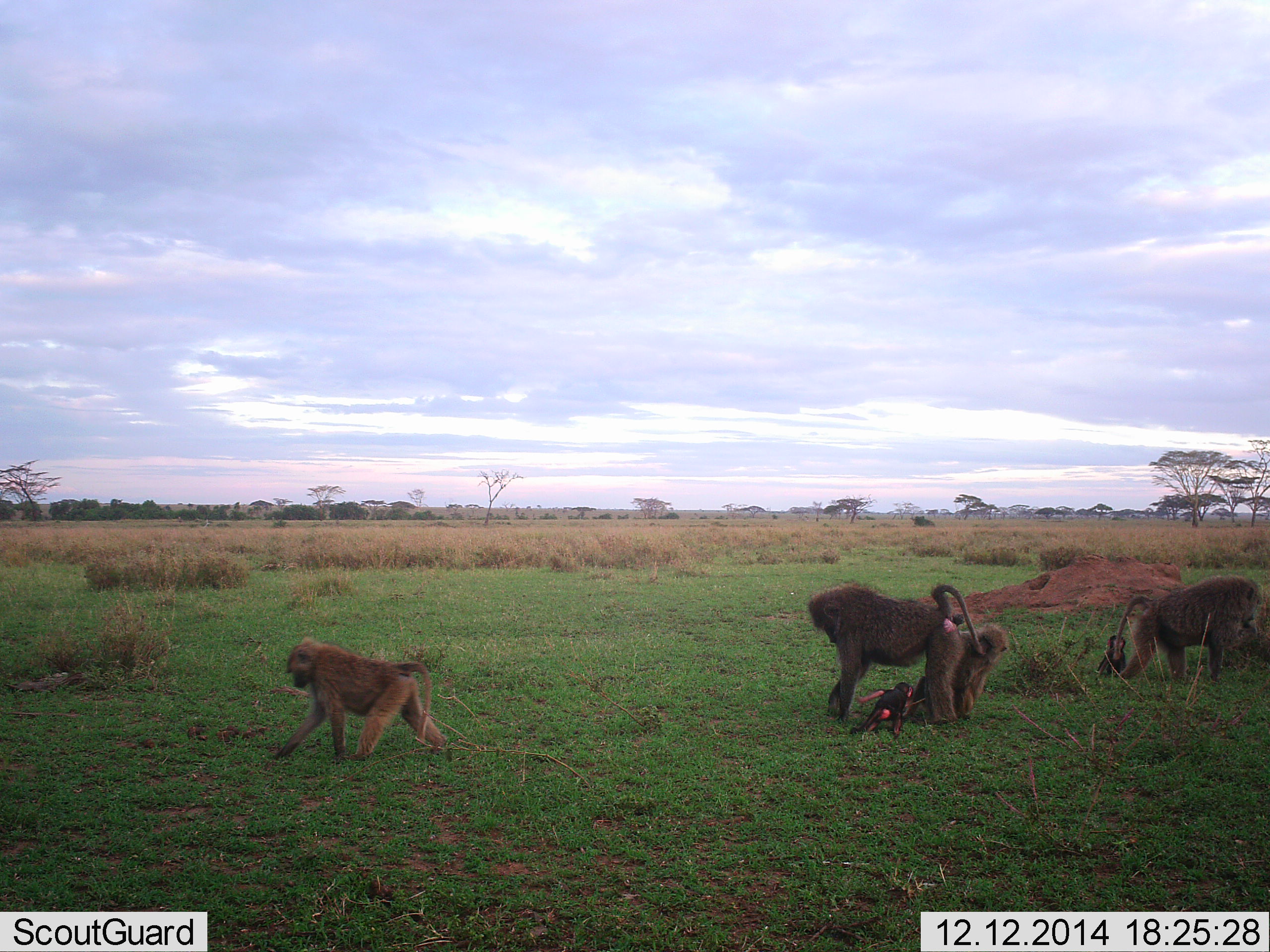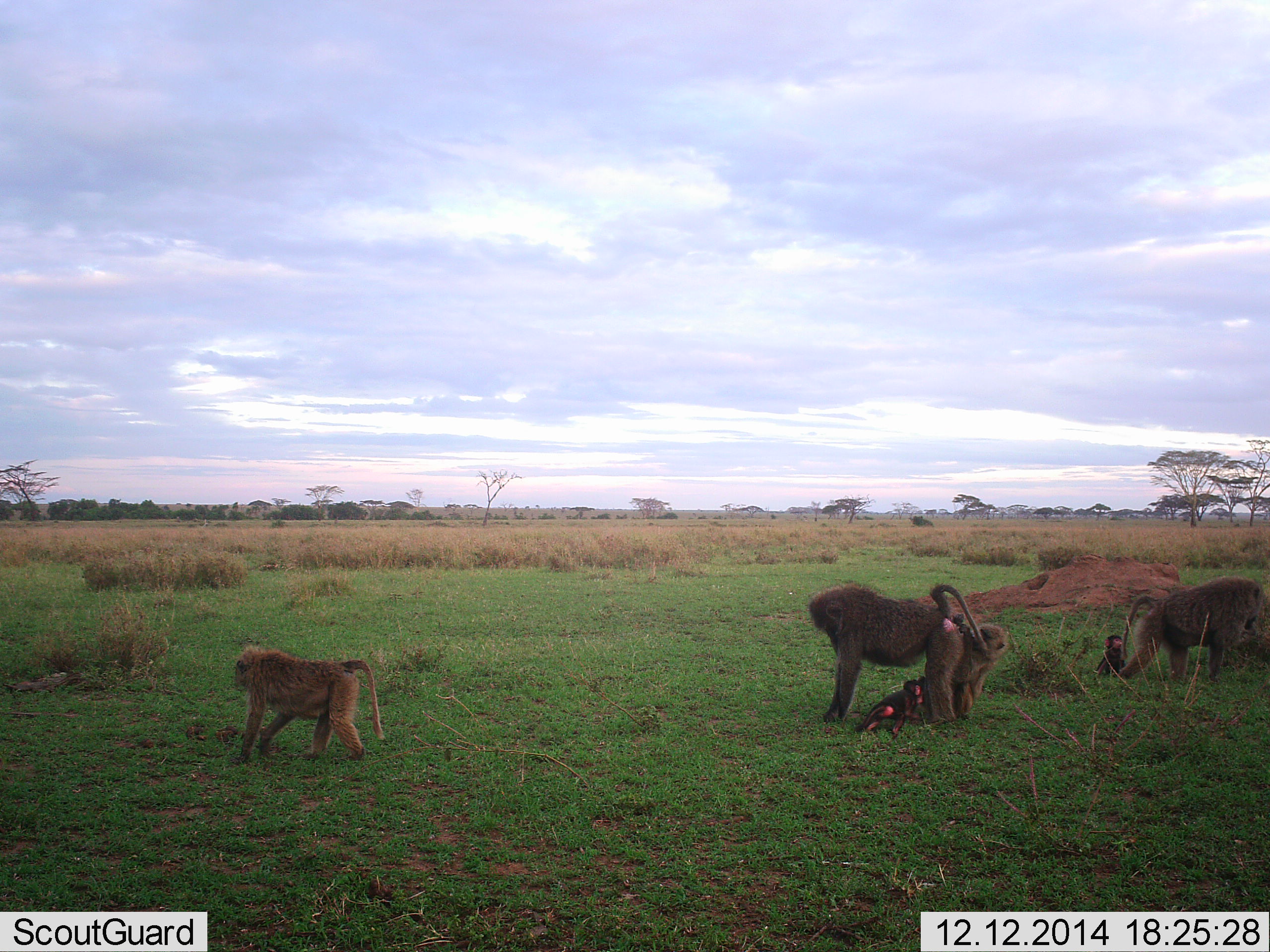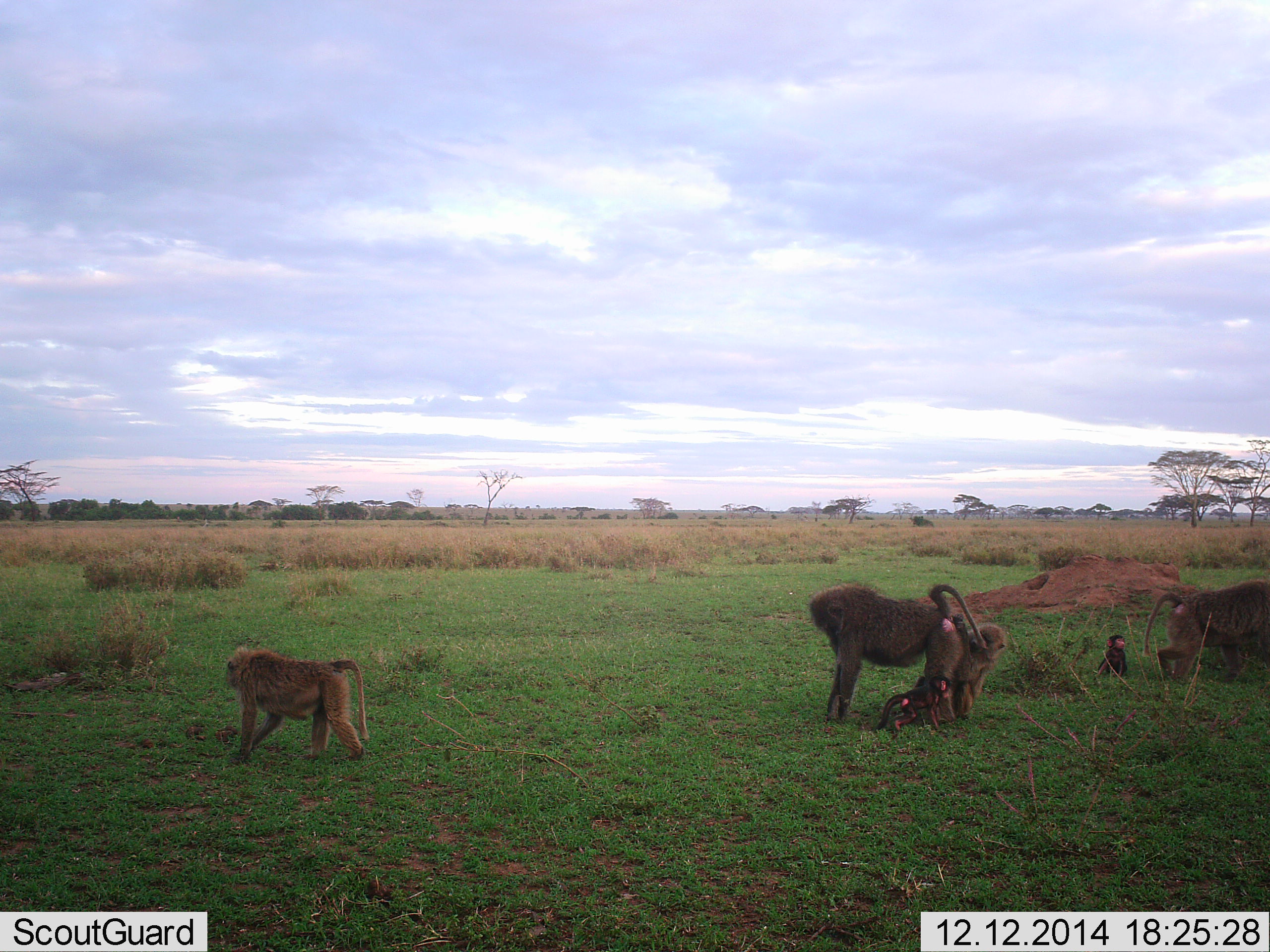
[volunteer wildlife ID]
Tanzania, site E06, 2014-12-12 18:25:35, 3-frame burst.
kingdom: Animalia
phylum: Chordata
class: Mammalia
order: Primates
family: Cercopithecidae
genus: Papio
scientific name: Papio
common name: baboon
Baboon (Papio), count 6. Behavior (volunteer vote fractions): standing 90%, resting 40%, moving 70%, interacting 40%. Young present (vote fraction): 90%. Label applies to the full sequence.